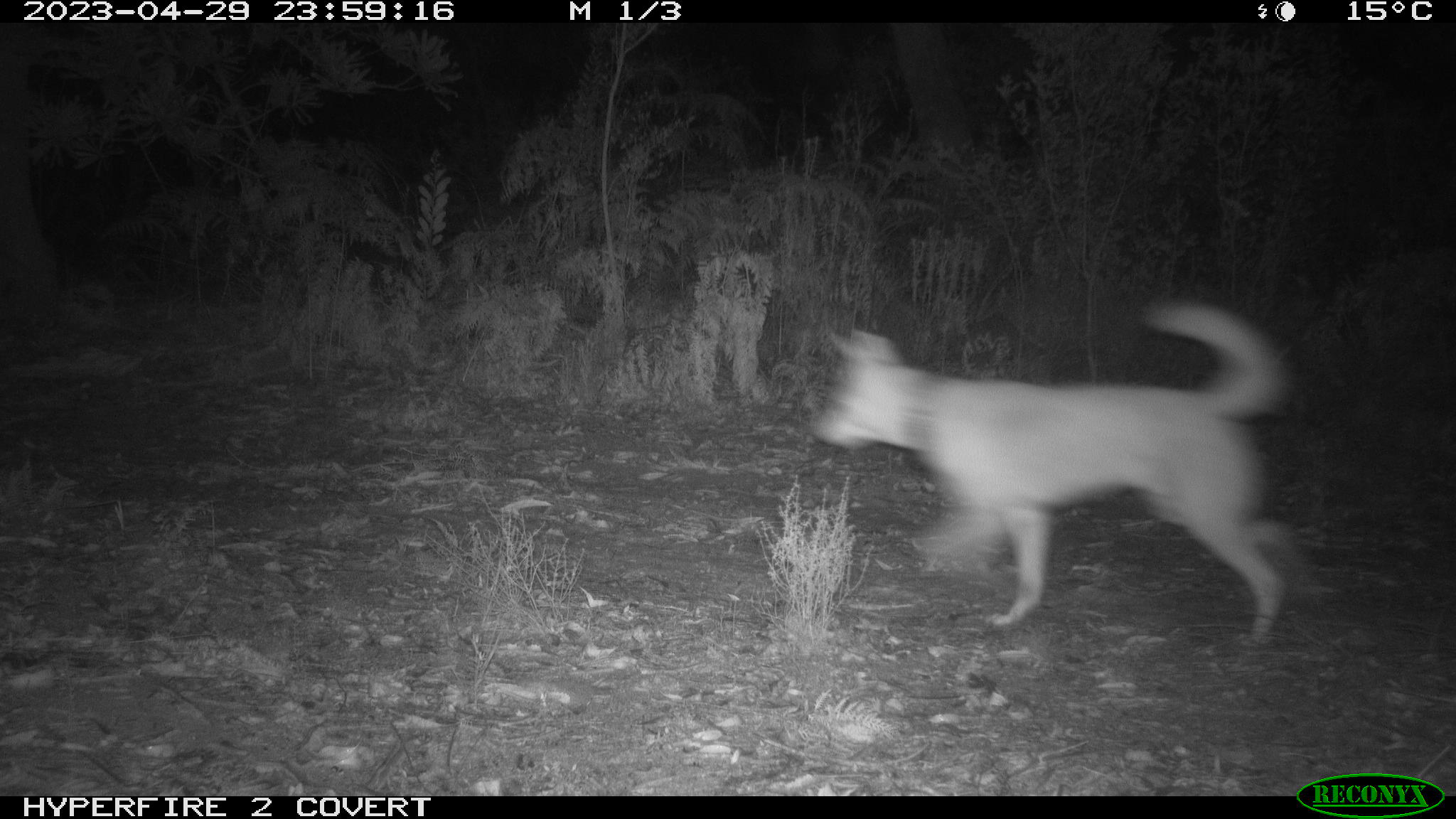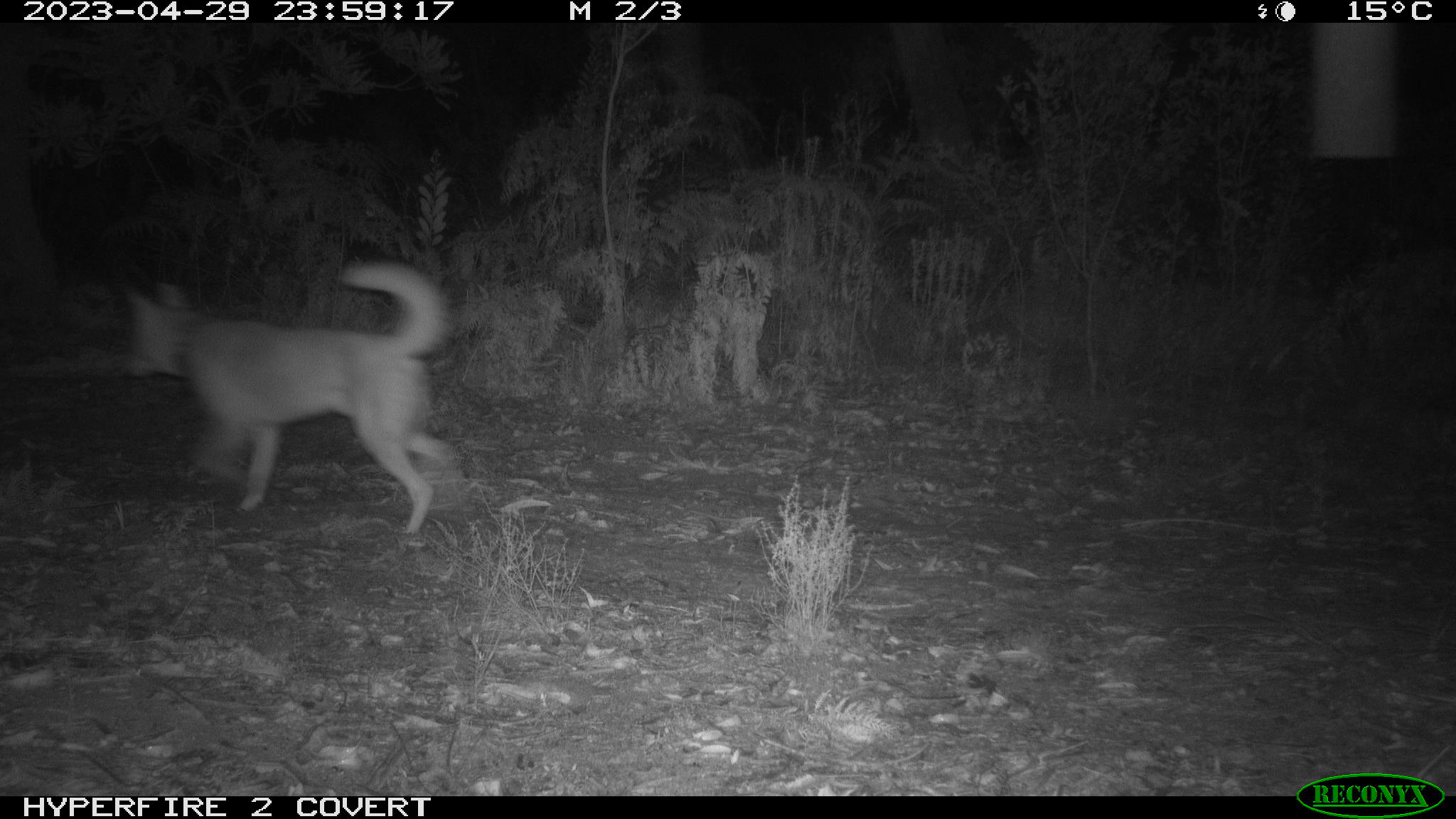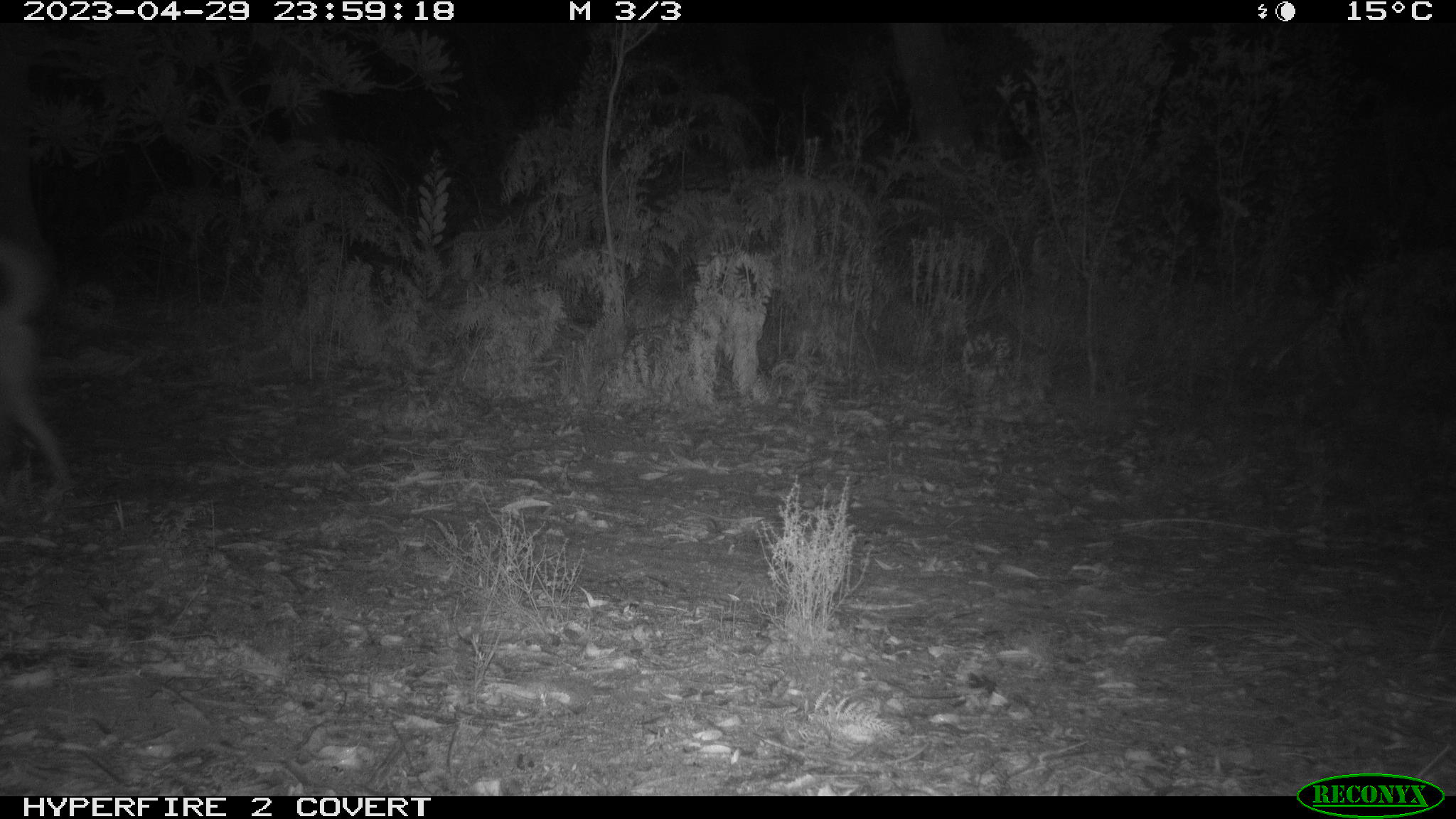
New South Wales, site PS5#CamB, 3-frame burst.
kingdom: Animalia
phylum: Chordata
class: Mammalia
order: Carnivora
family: Canidae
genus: Canis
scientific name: Canis familiaris dingo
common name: dingo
Dingo (Canis familiaris dingo).